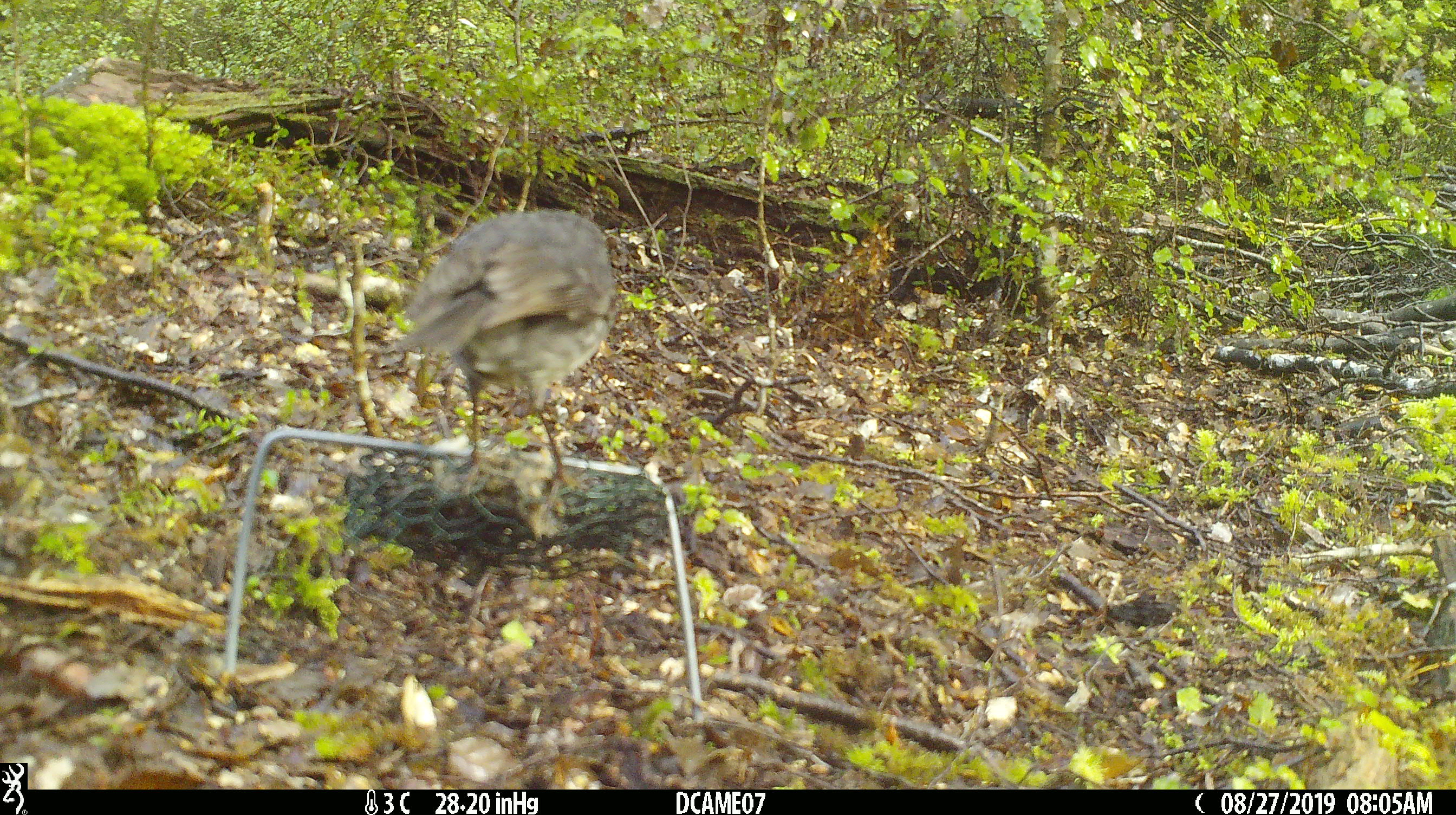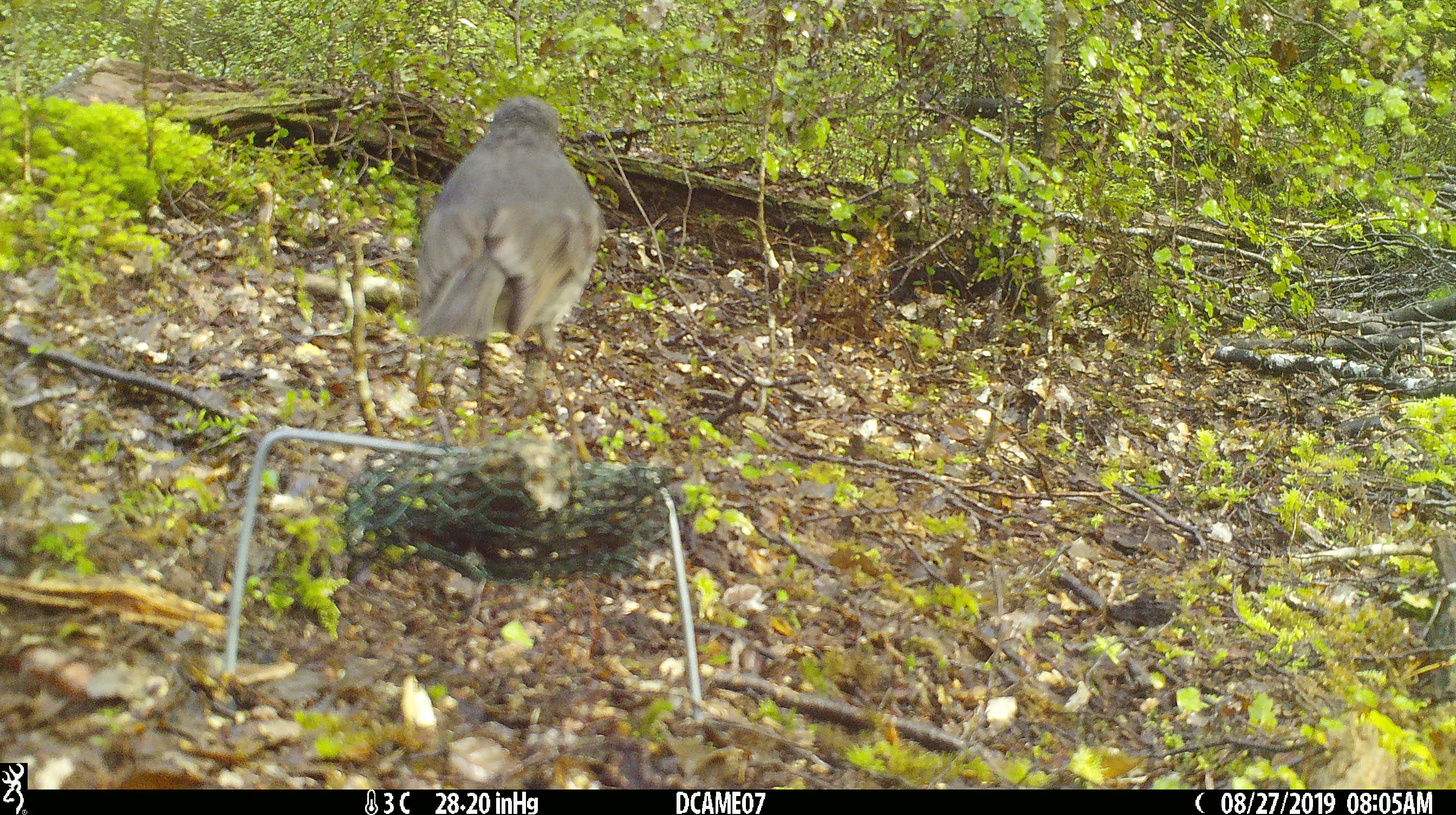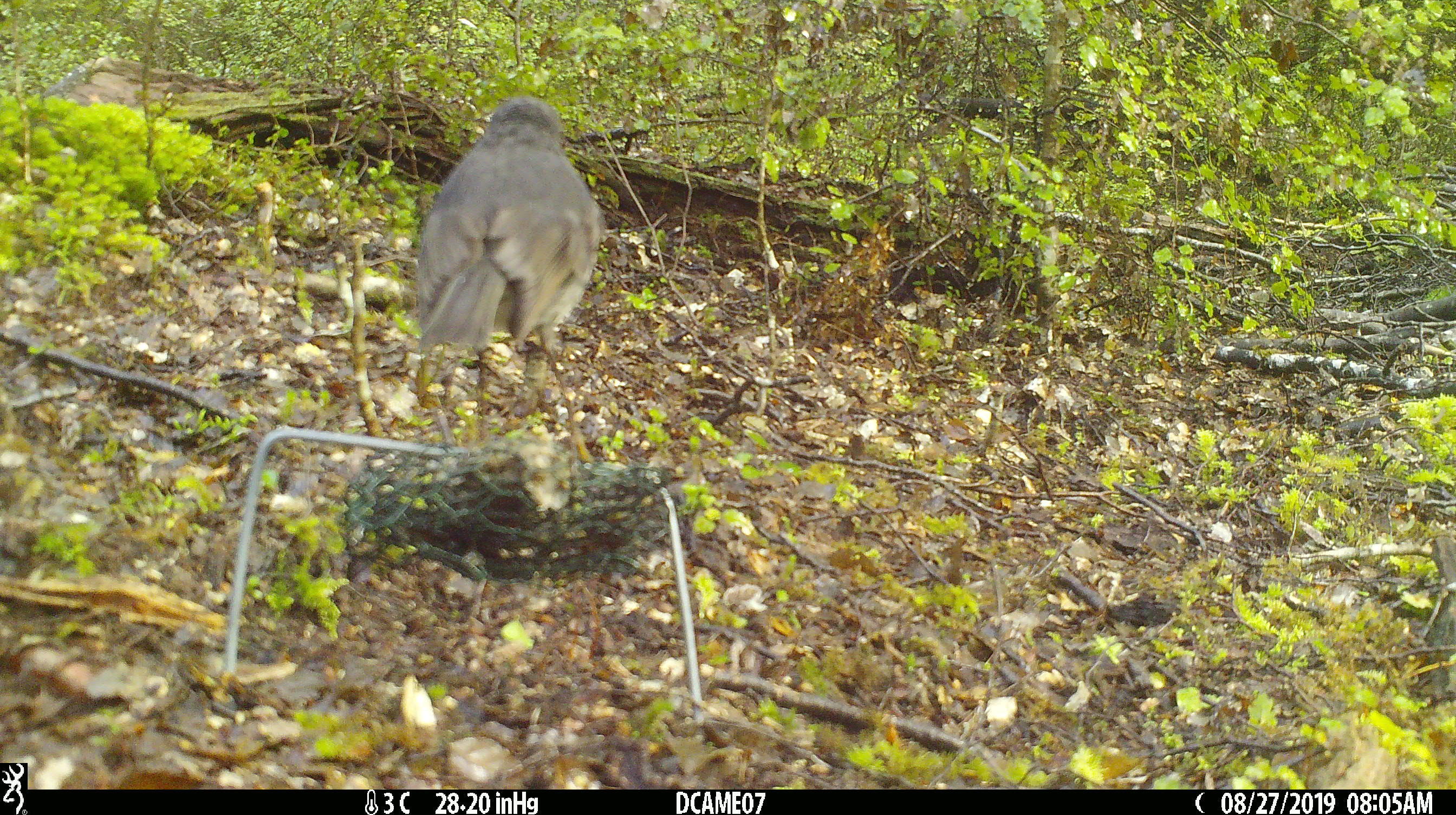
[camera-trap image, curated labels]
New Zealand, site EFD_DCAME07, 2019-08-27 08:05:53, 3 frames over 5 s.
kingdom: Animalia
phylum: Chordata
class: Aves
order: Passeriformes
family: Petroicidae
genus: Petroica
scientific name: Petroica australis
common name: new zealand robin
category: robin